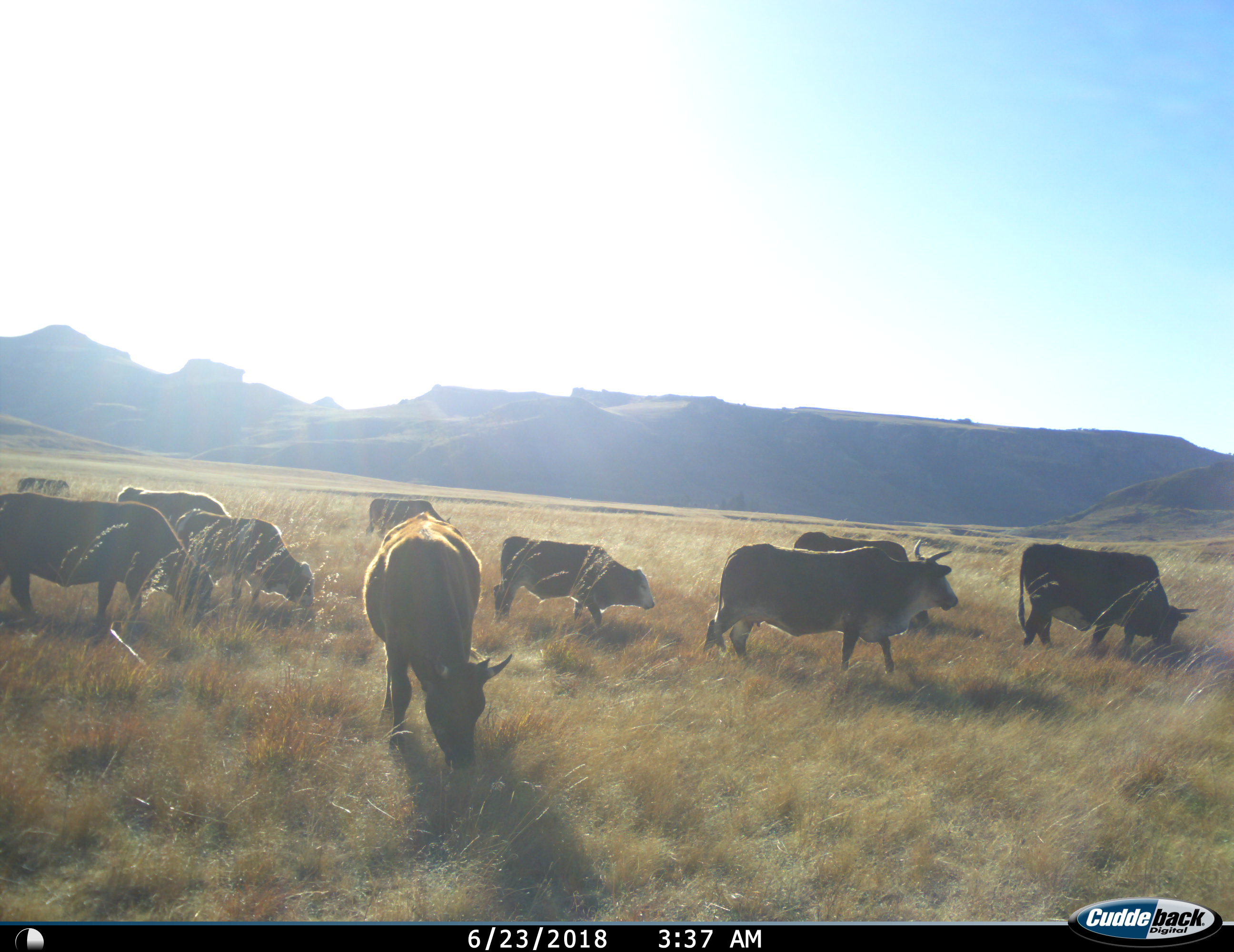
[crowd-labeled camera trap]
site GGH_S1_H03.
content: unidentified animal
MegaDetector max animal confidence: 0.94